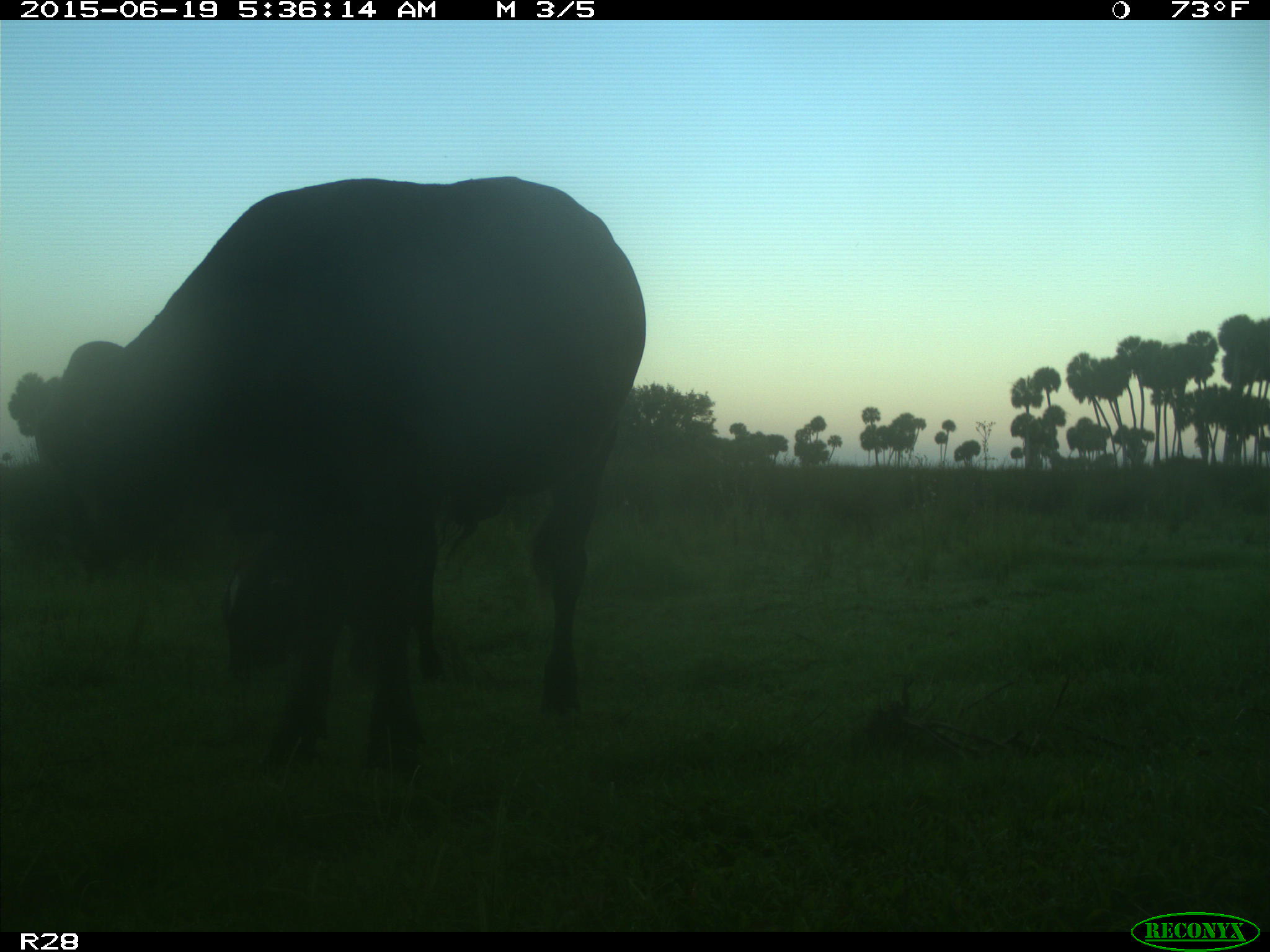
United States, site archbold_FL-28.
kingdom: Animalia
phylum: Chordata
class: Mammalia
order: Artiodactyla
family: Bovidae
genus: Bos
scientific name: Bos taurus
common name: domestic cow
Bos taurus (domestic cow).